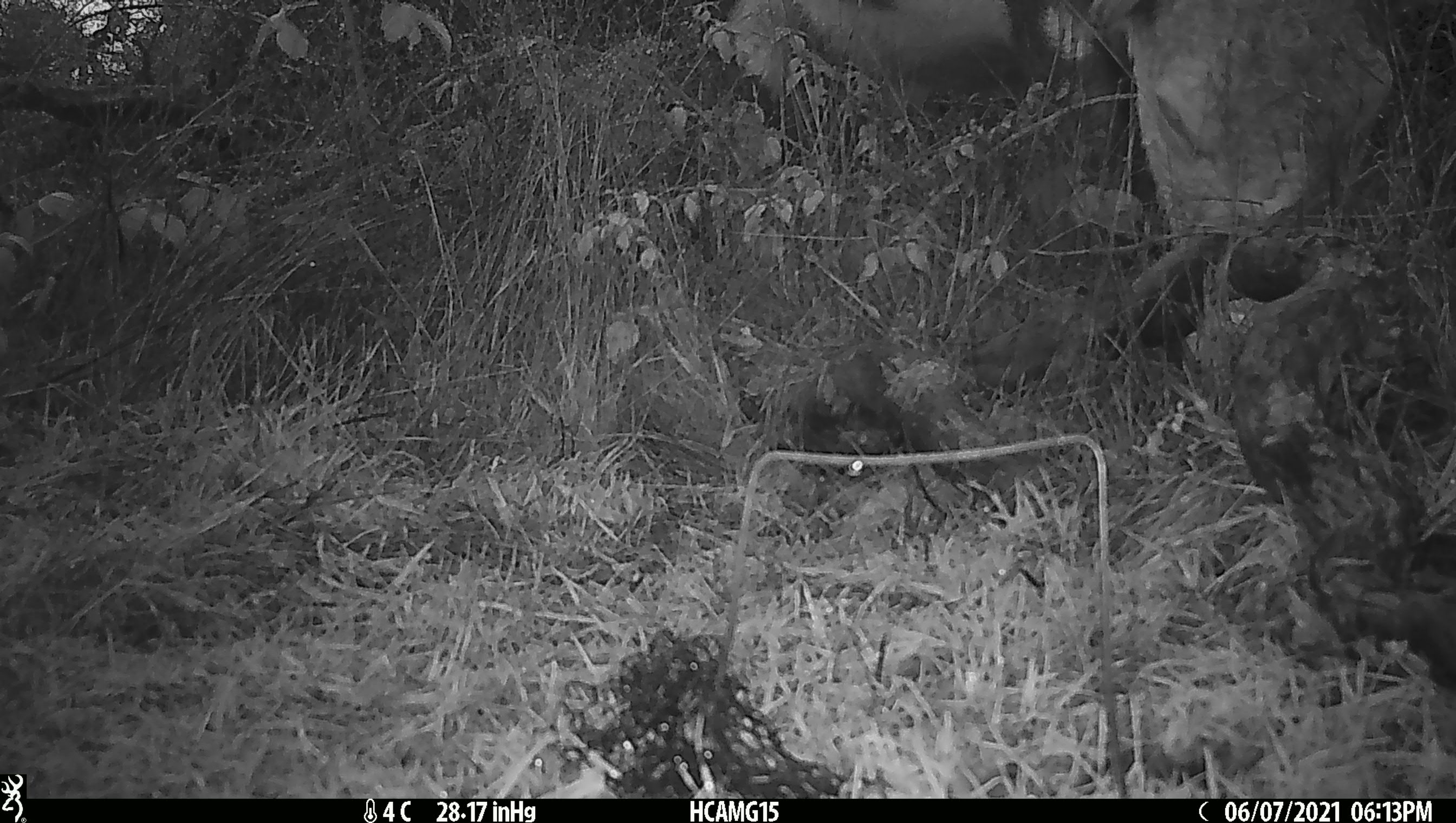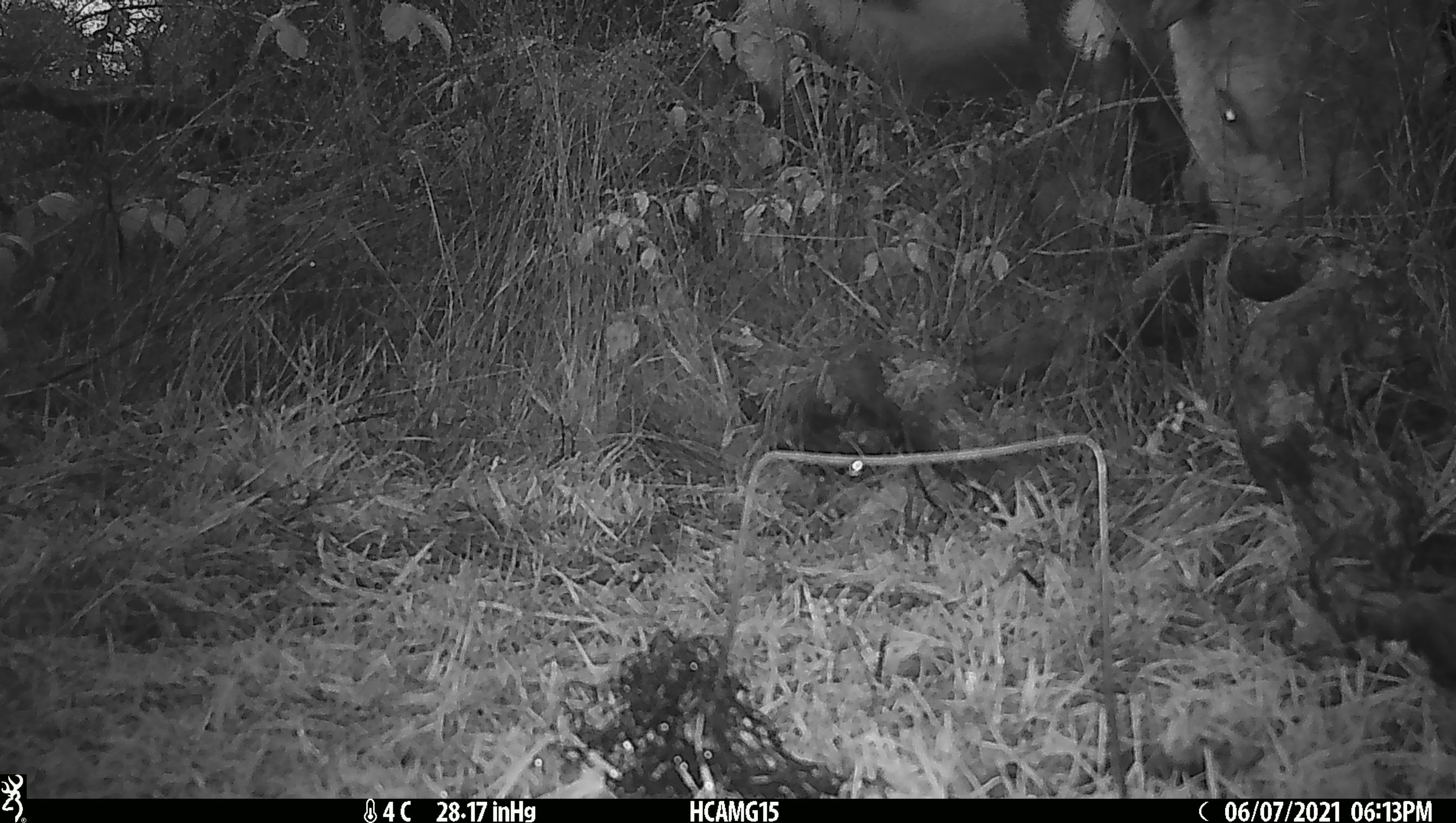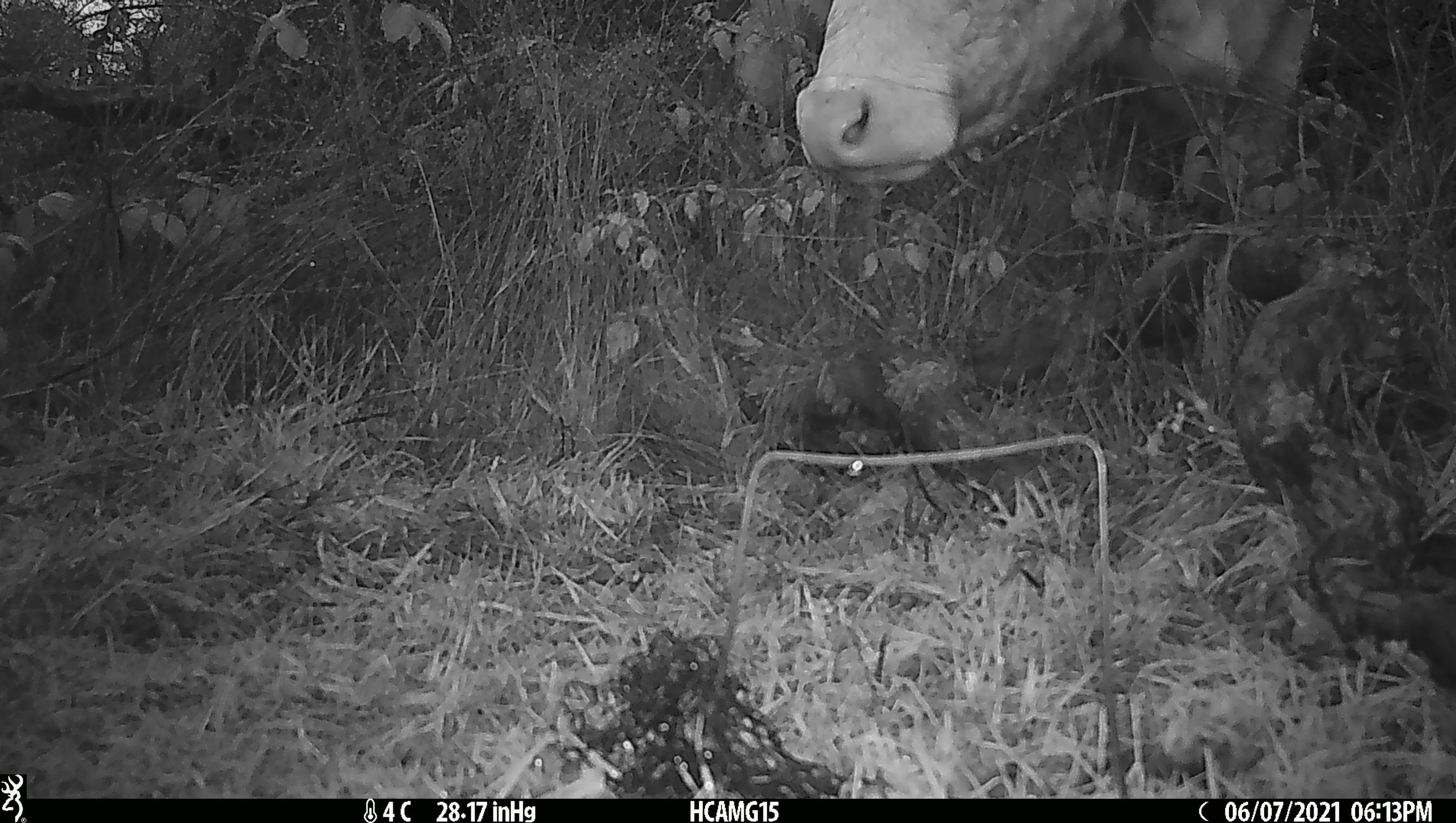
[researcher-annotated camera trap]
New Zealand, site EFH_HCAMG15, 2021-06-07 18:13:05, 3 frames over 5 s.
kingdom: Animalia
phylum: Chordata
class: Mammalia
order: Artiodactyla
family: Bovidae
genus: Bos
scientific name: Bos taurus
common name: domestic cow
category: cow